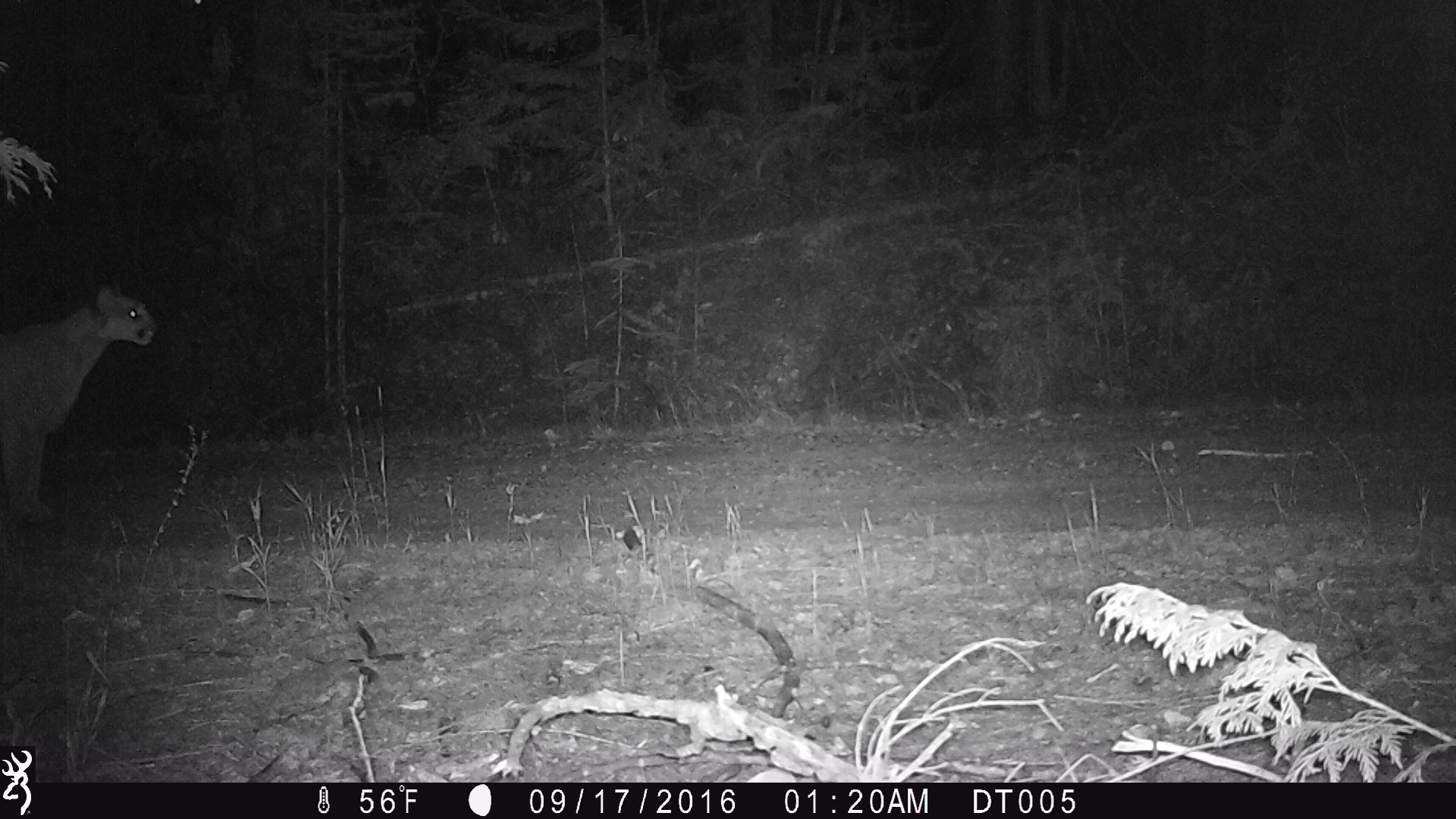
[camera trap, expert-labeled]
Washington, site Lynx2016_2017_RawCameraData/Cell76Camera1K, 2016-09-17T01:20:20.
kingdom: Animalia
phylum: Chordata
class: Mammalia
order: Carnivora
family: Felidae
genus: Puma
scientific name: Puma concolor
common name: mountain lion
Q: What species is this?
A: Puma concolor (mountain lion).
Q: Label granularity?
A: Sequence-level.